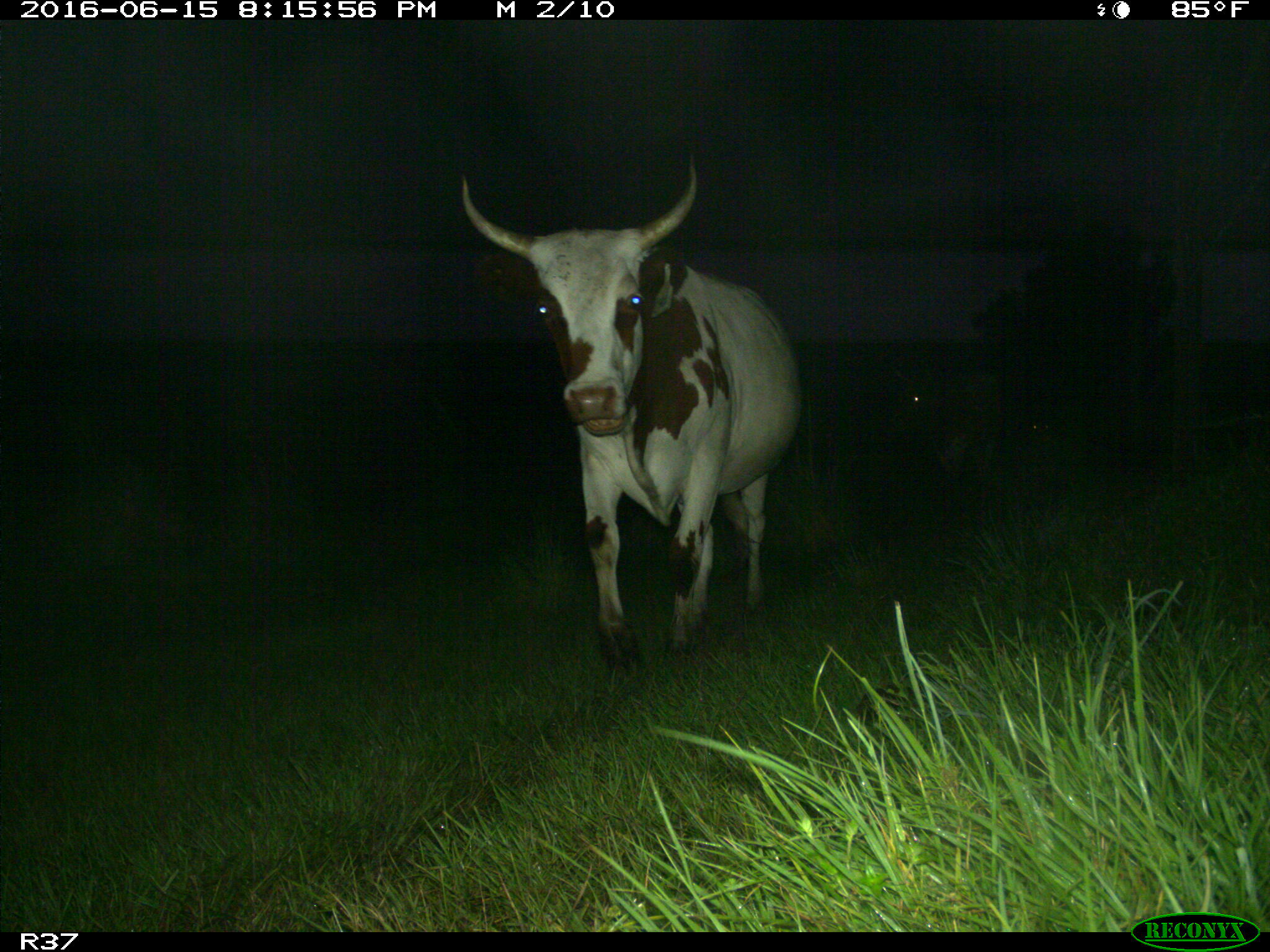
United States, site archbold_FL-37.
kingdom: Animalia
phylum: Chordata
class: Mammalia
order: Artiodactyla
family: Bovidae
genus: Bos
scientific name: Bos taurus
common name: domestic cow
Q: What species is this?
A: Bos taurus (domestic cow).